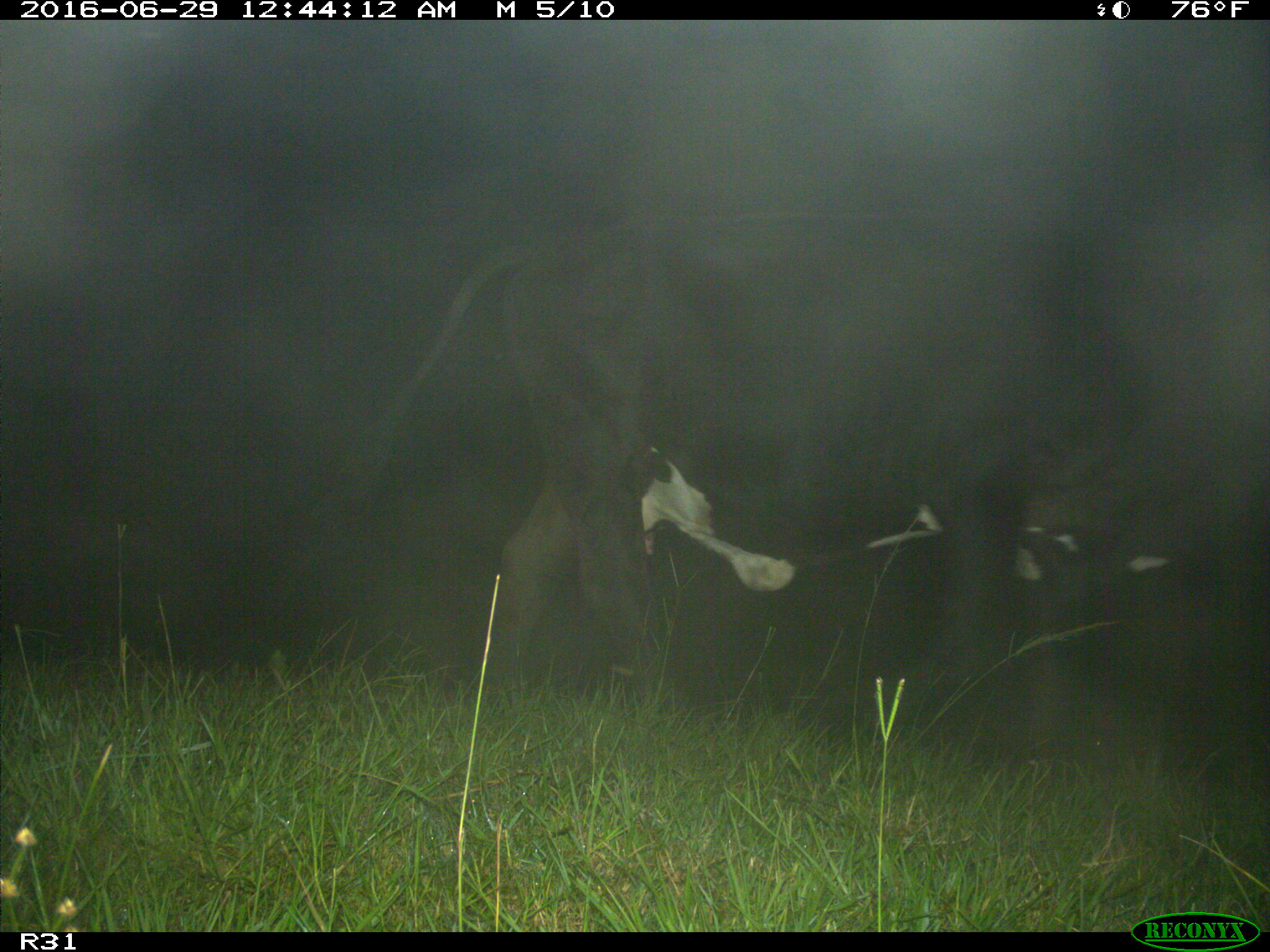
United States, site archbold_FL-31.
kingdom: Animalia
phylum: Chordata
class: Mammalia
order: Artiodactyla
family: Bovidae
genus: Bos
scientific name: Bos taurus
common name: domestic cow